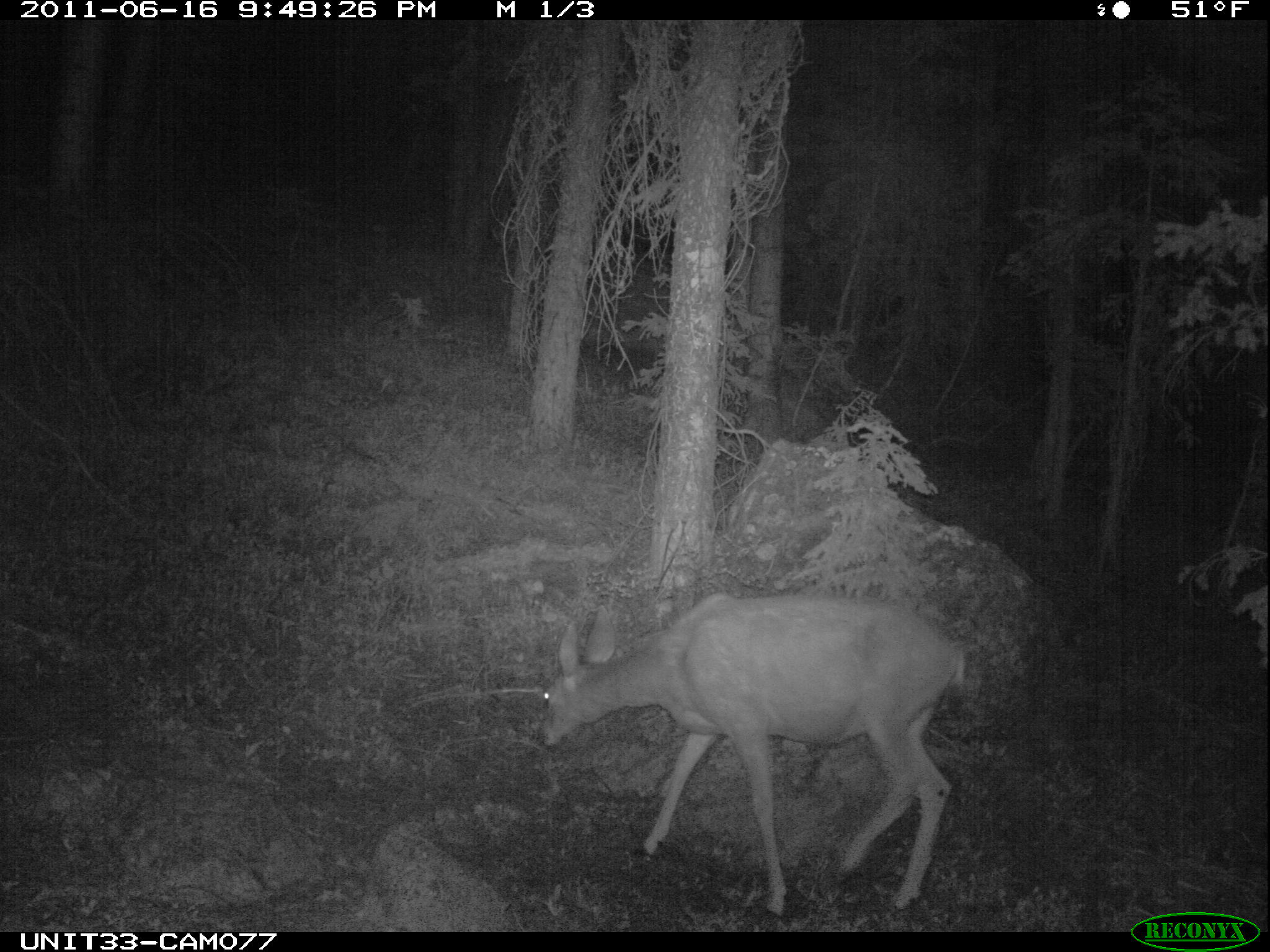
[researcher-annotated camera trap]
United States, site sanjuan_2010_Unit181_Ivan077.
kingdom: Animalia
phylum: Chordata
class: Mammalia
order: Artiodactyla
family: Cervidae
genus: Odocoileus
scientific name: Odocoileus hemionus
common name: mule deer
Odocoileus hemionus (mule deer).